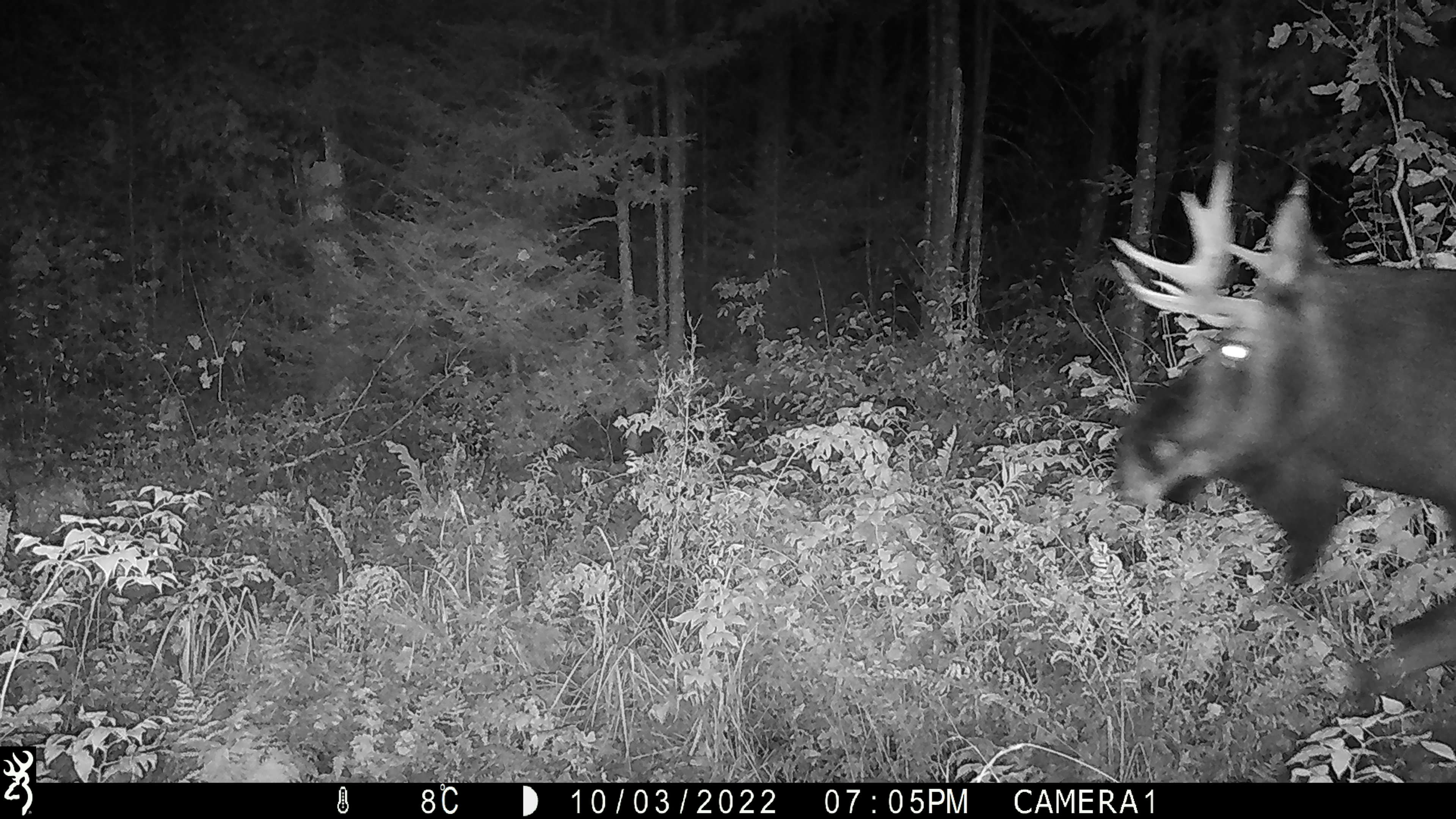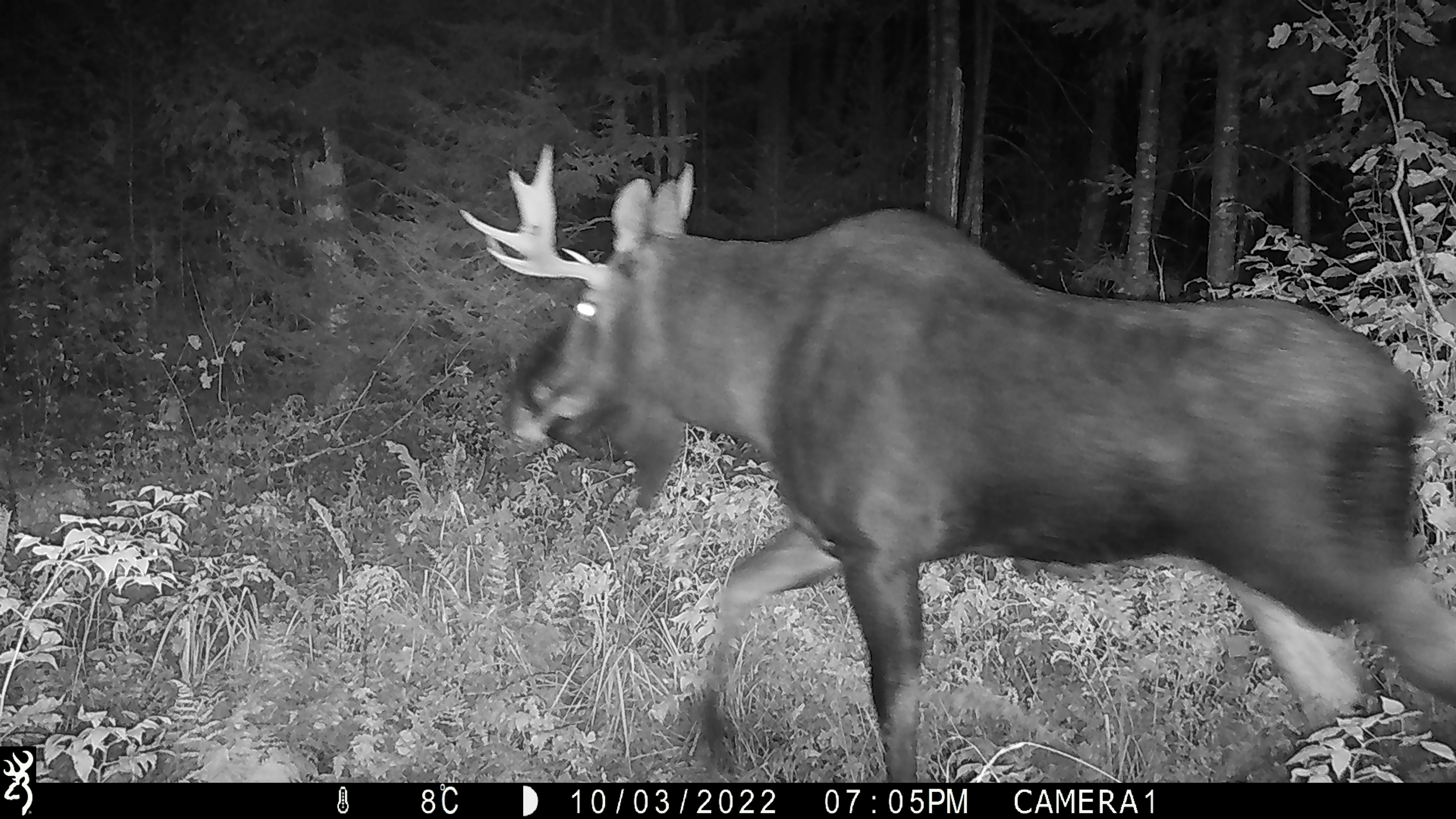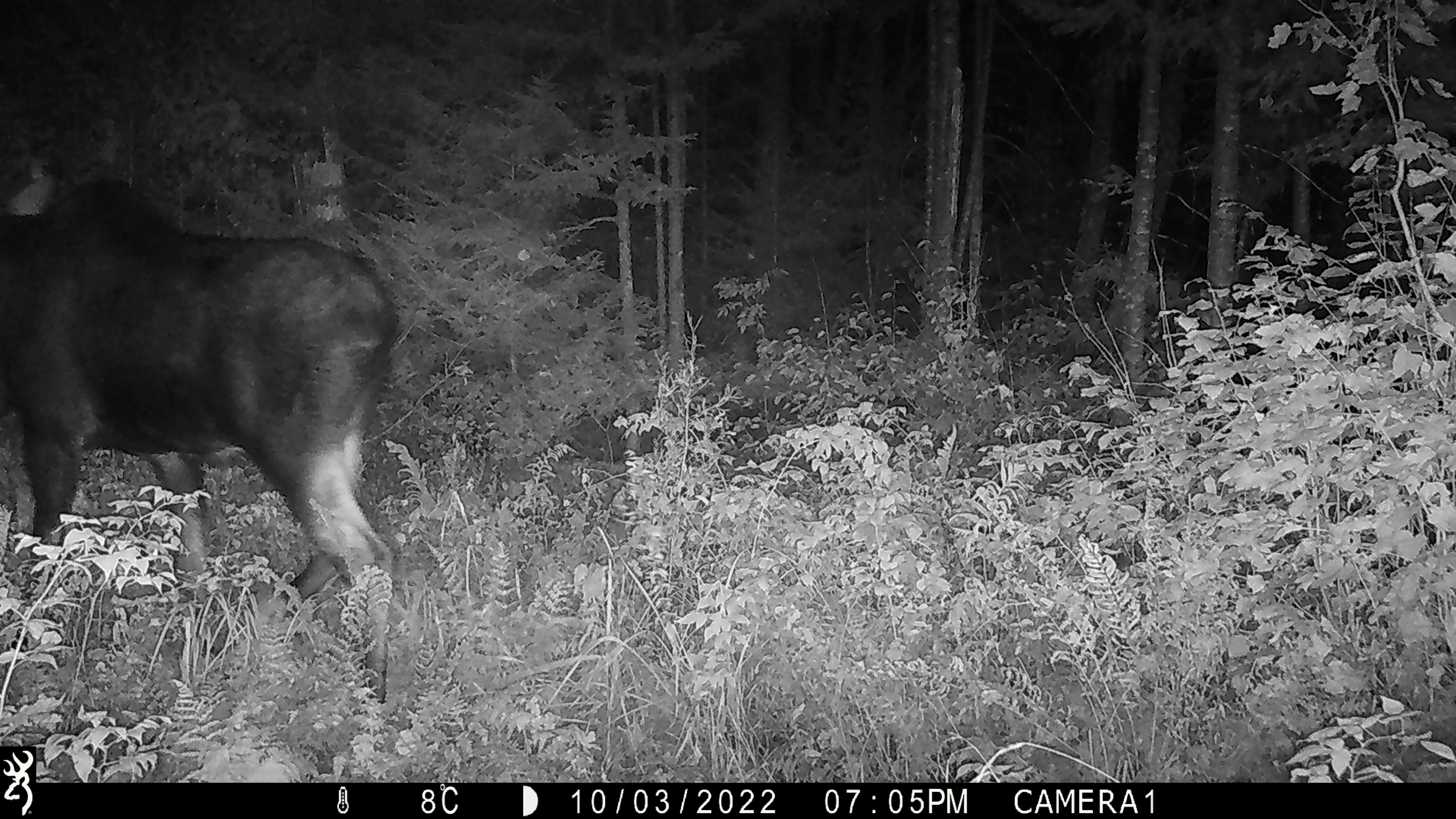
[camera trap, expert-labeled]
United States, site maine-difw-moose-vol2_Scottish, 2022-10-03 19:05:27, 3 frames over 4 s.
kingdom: Animalia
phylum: Chordata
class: Mammalia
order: Artiodactyla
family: Cervidae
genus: Alces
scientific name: Alces alces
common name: moose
Moose (Alces alces).